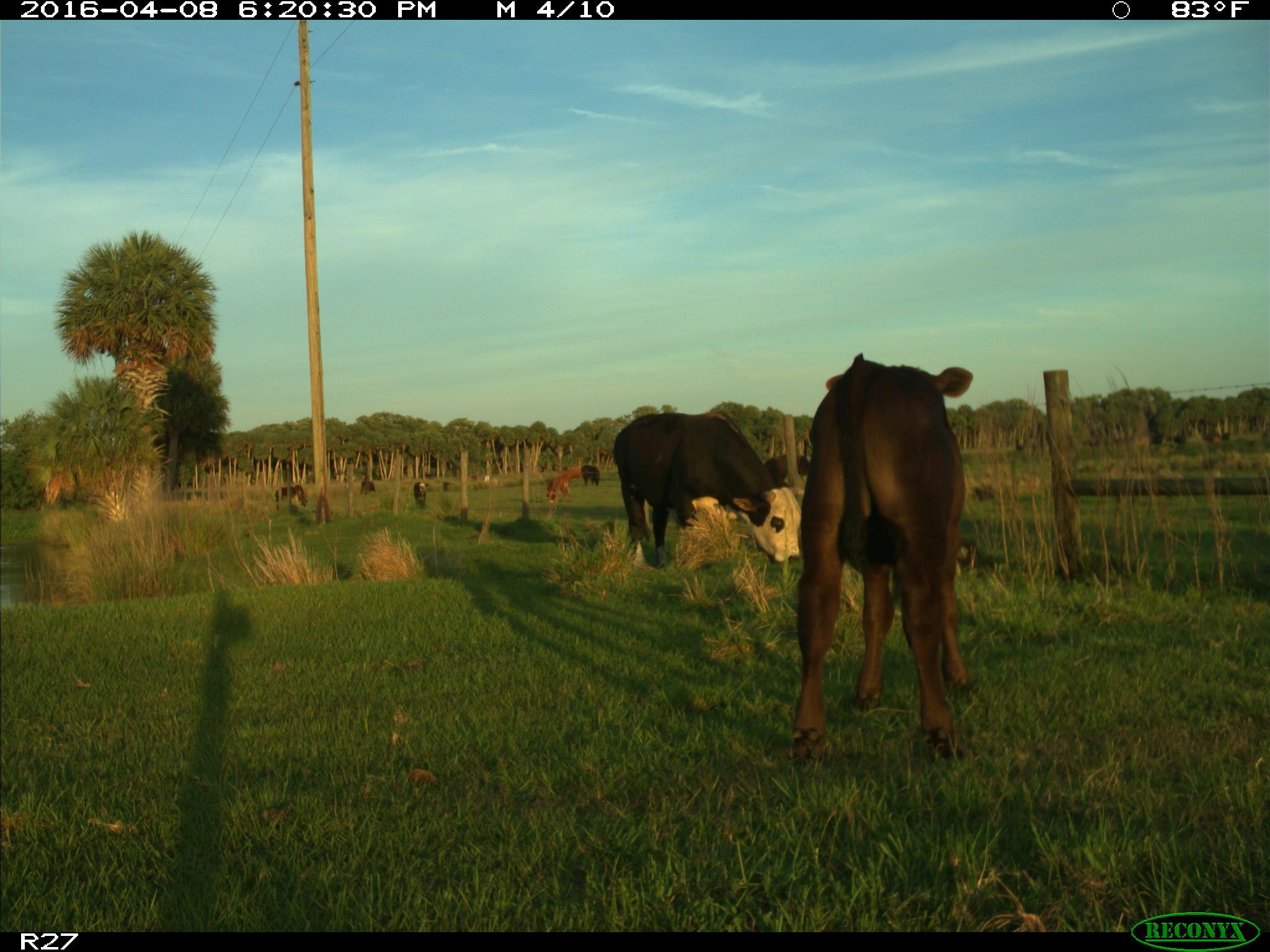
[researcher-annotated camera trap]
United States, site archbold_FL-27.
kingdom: Animalia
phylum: Chordata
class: Mammalia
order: Artiodactyla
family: Bovidae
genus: Bos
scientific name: Bos taurus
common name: domestic cow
Bos taurus (domestic cow).